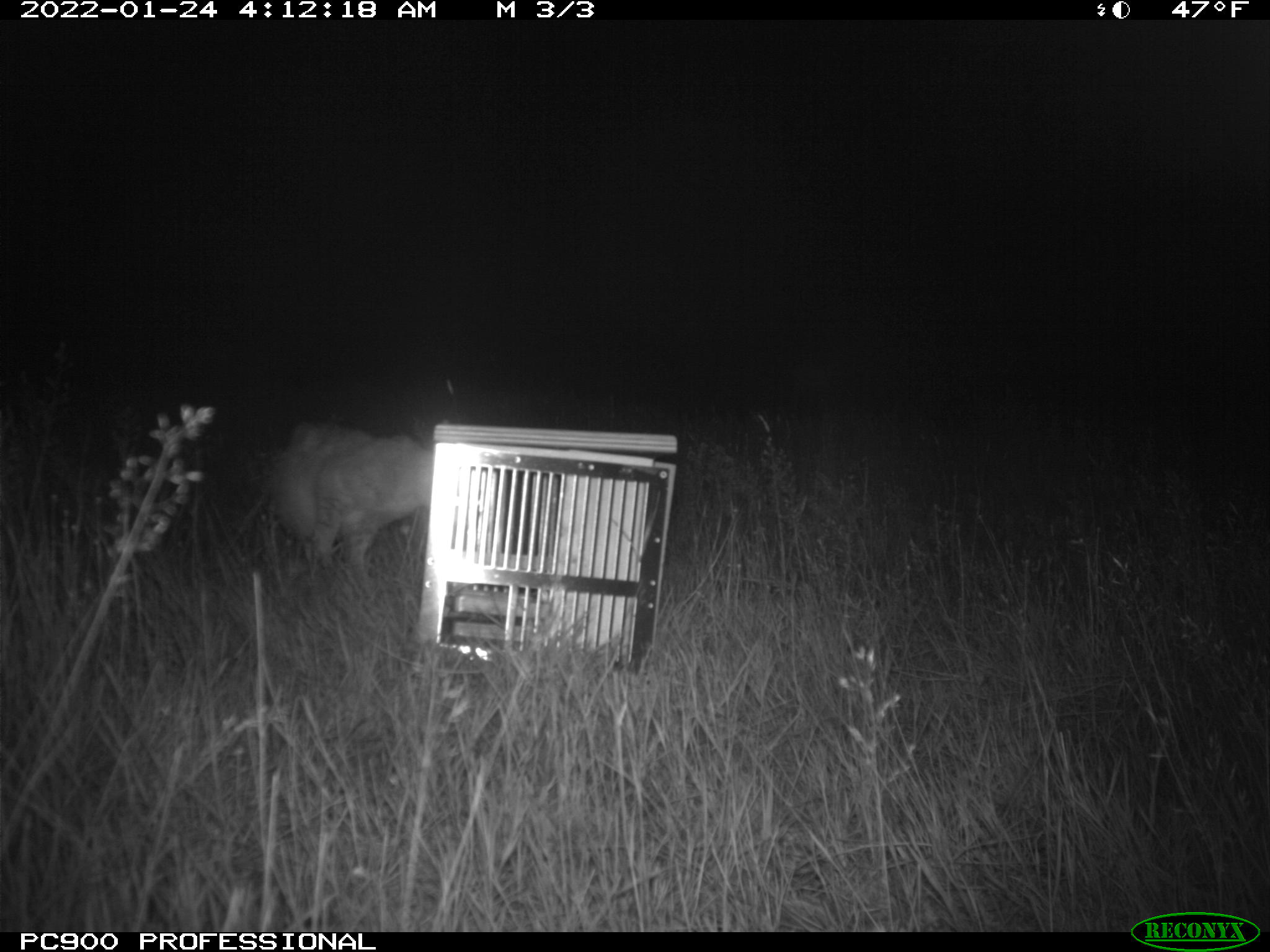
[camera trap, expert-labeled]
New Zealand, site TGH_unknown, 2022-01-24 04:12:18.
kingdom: Animalia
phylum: Chordata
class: Mammalia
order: Carnivora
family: Felidae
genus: Felis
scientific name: Felis catus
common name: domestic cat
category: cat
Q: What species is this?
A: Cat (domestic cat) (Felis catus).